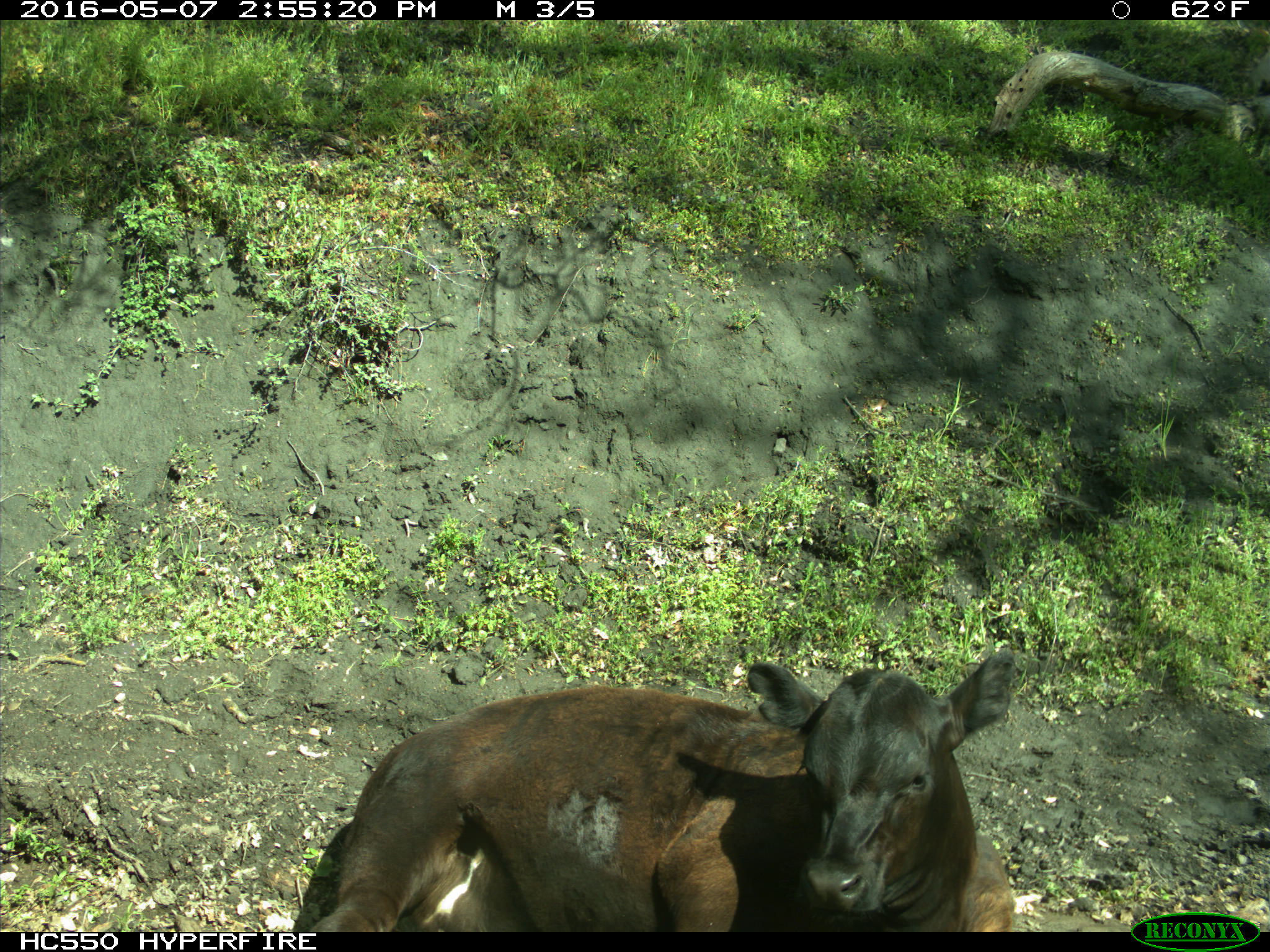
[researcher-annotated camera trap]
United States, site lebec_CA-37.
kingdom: Animalia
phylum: Chordata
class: Mammalia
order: Artiodactyla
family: Bovidae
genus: Bos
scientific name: Bos taurus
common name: domestic cow